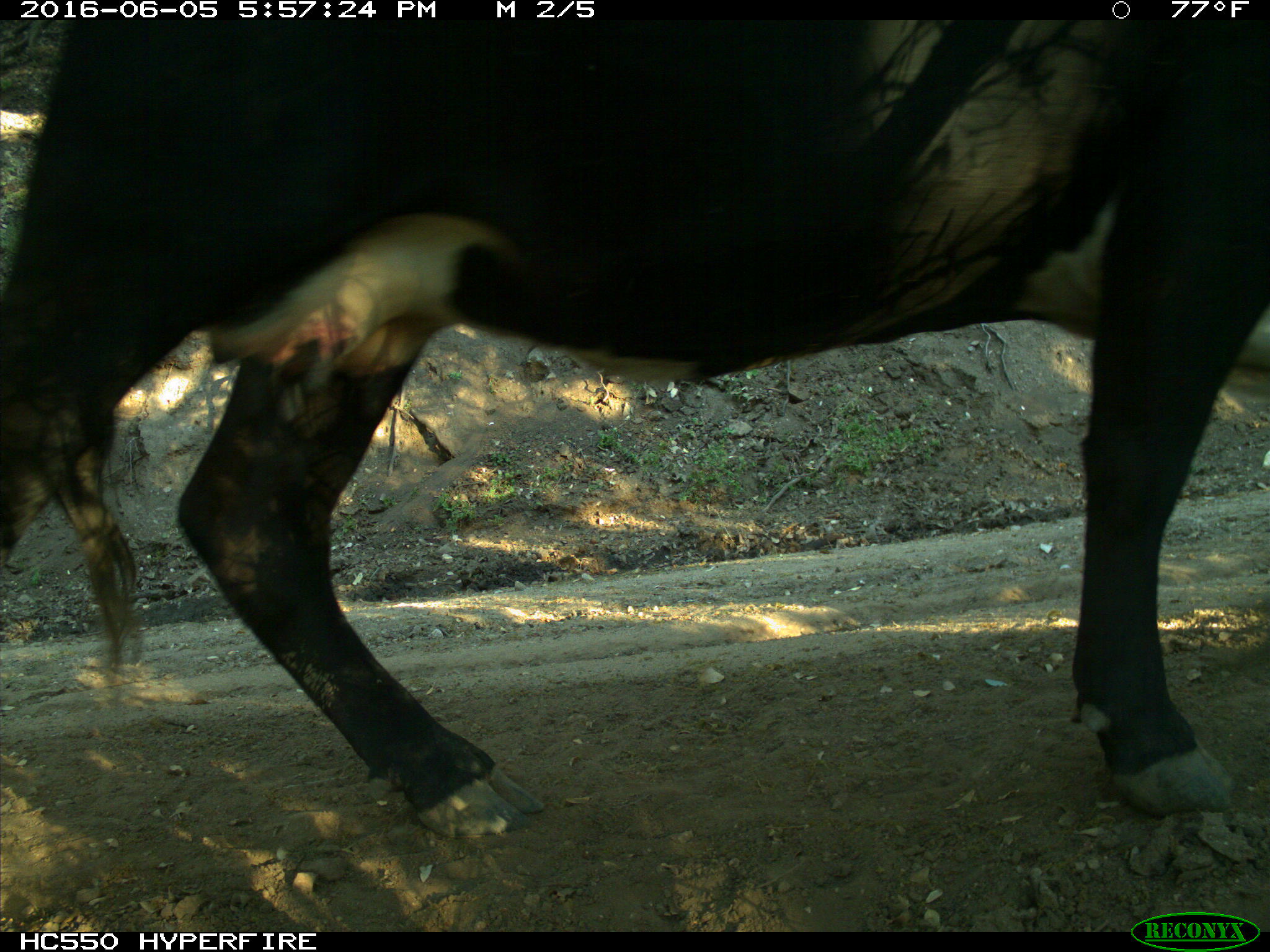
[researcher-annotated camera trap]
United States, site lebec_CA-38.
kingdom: Animalia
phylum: Chordata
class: Mammalia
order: Artiodactyla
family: Bovidae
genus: Bos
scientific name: Bos taurus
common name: domestic cow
Bos taurus (domestic cow).